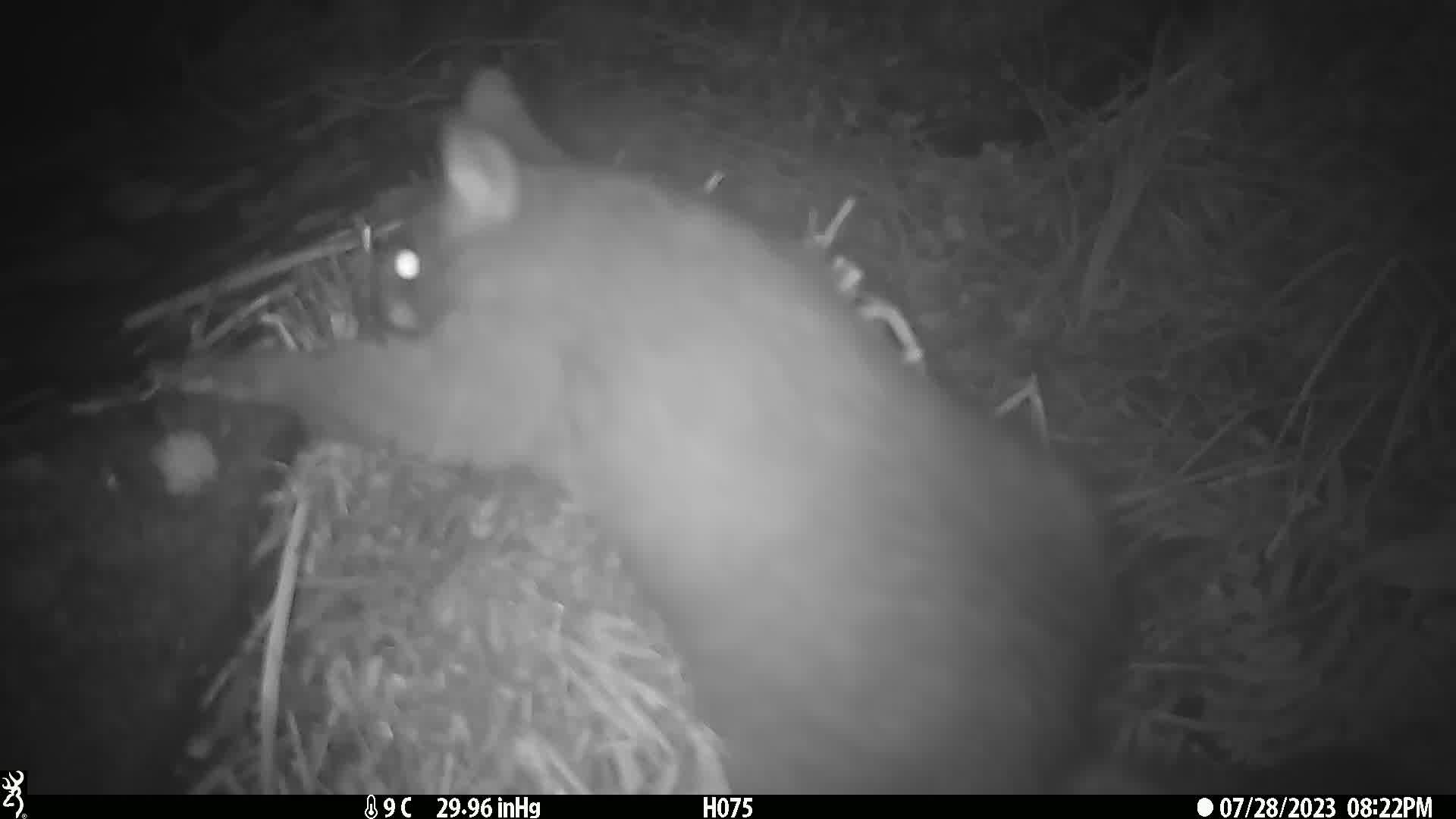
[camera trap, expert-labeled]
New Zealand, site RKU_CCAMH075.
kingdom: Animalia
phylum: Chordata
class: Mammalia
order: Diprotodontia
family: Phalangeridae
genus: Trichosurus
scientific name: Trichosurus vulpecula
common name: common brushtail possum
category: possum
Possum (common brushtail possum) (Trichosurus vulpecula).